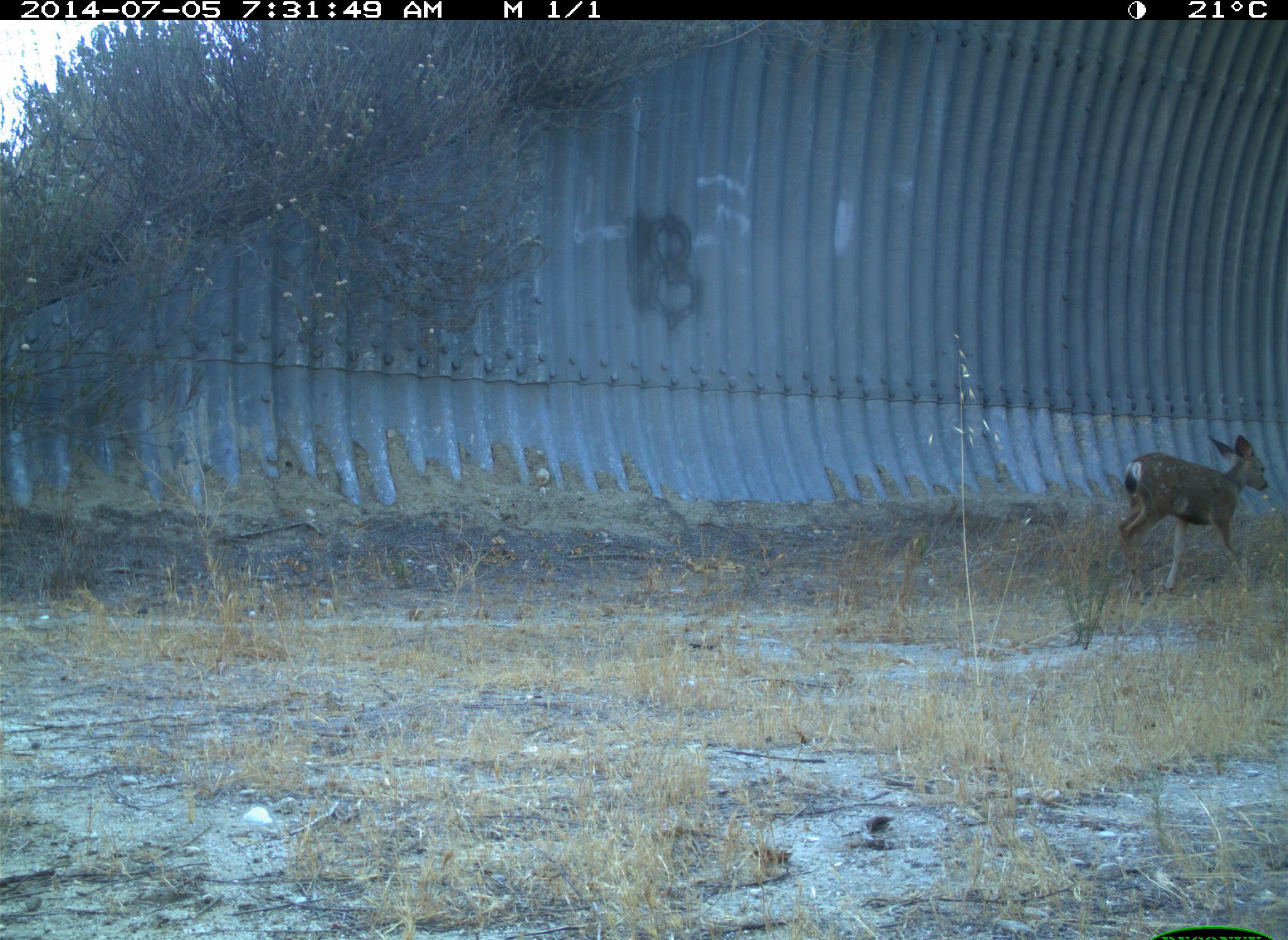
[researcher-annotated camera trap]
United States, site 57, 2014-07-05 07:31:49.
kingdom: Animalia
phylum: Chordata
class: Mammalia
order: Artiodactyla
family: Cervidae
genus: Odocoileus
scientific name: Odocoileus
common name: deer